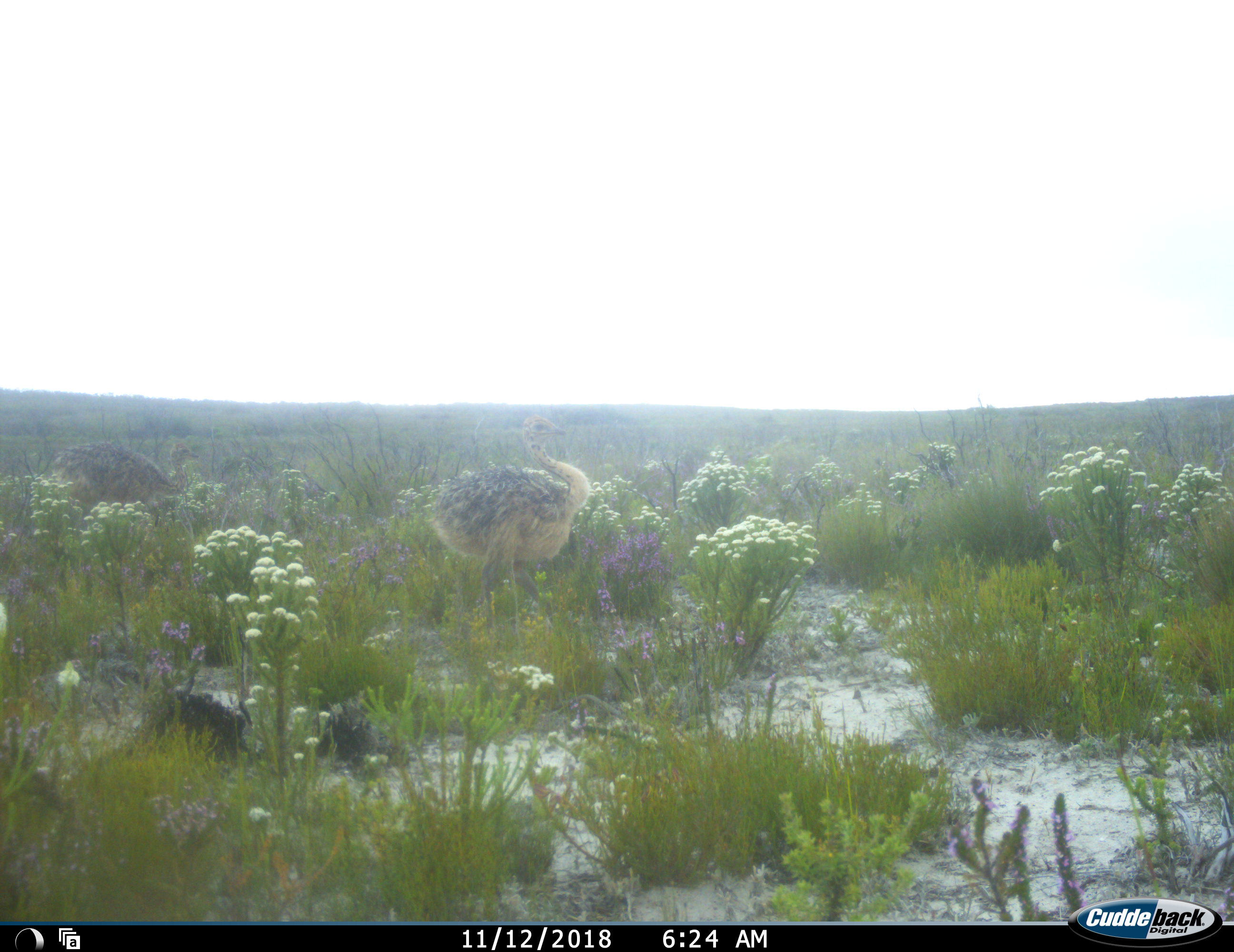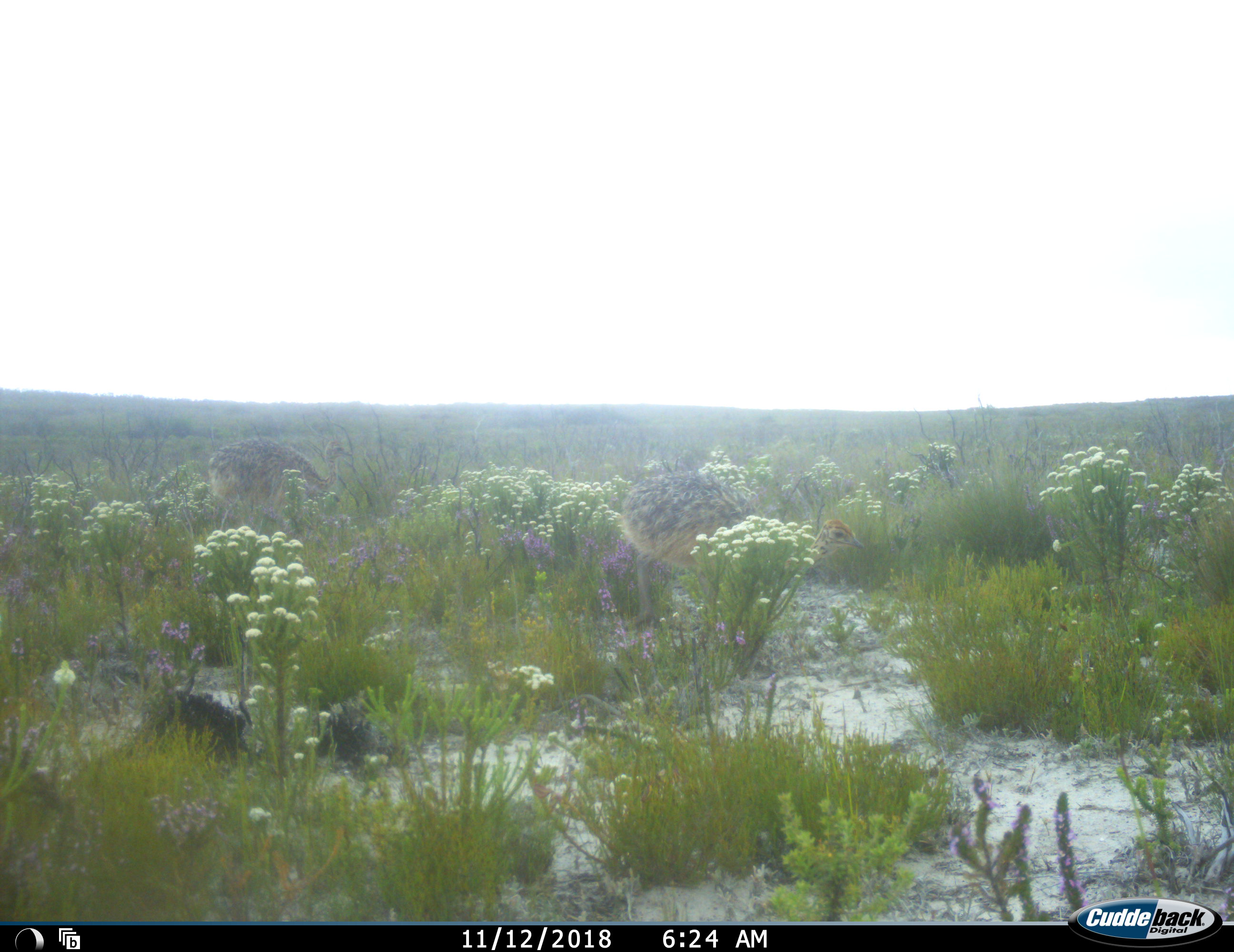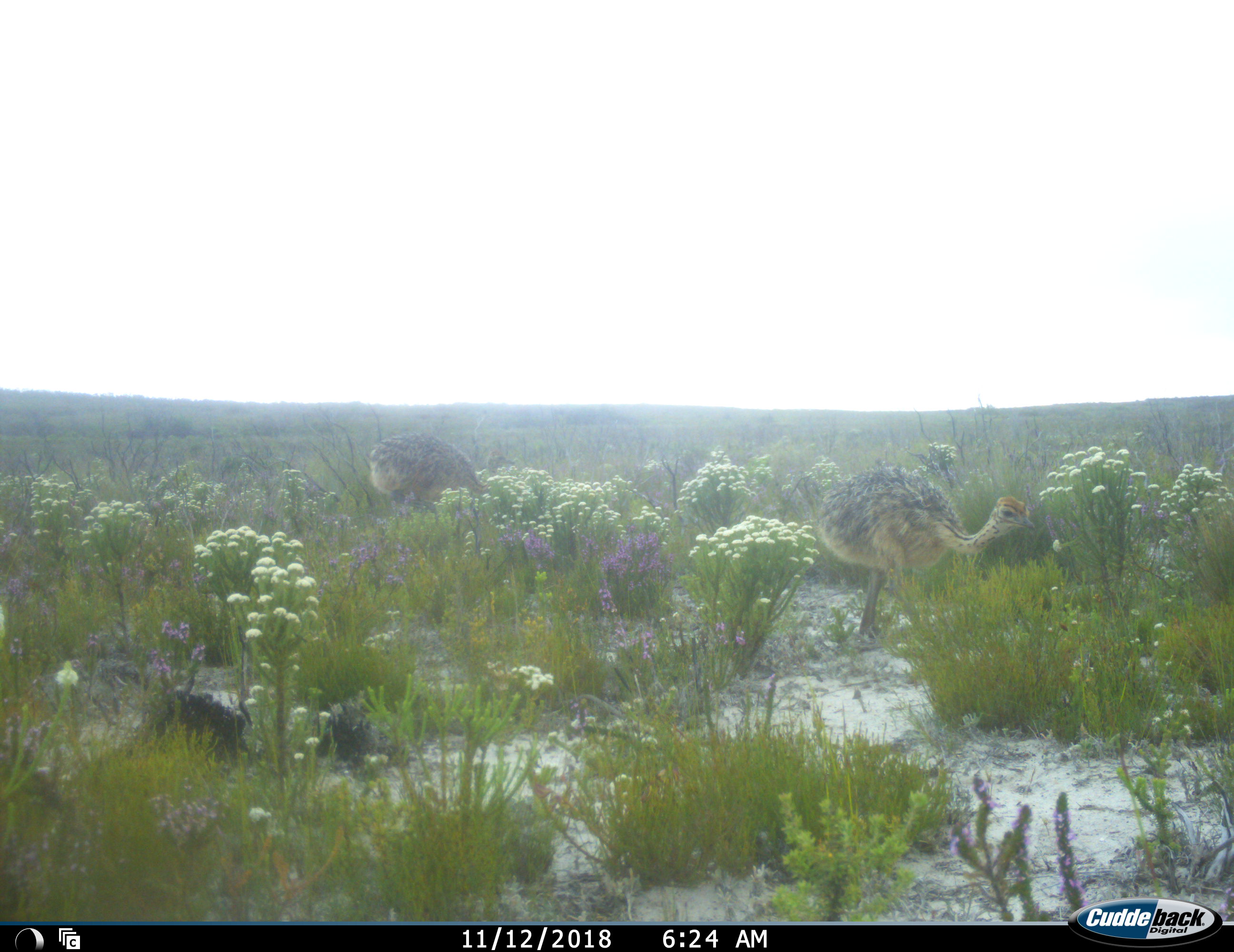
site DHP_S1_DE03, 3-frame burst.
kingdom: Animalia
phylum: Chordata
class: Aves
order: Struthioniformes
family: Struthionidae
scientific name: Struthionidae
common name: ostrich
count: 2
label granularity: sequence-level